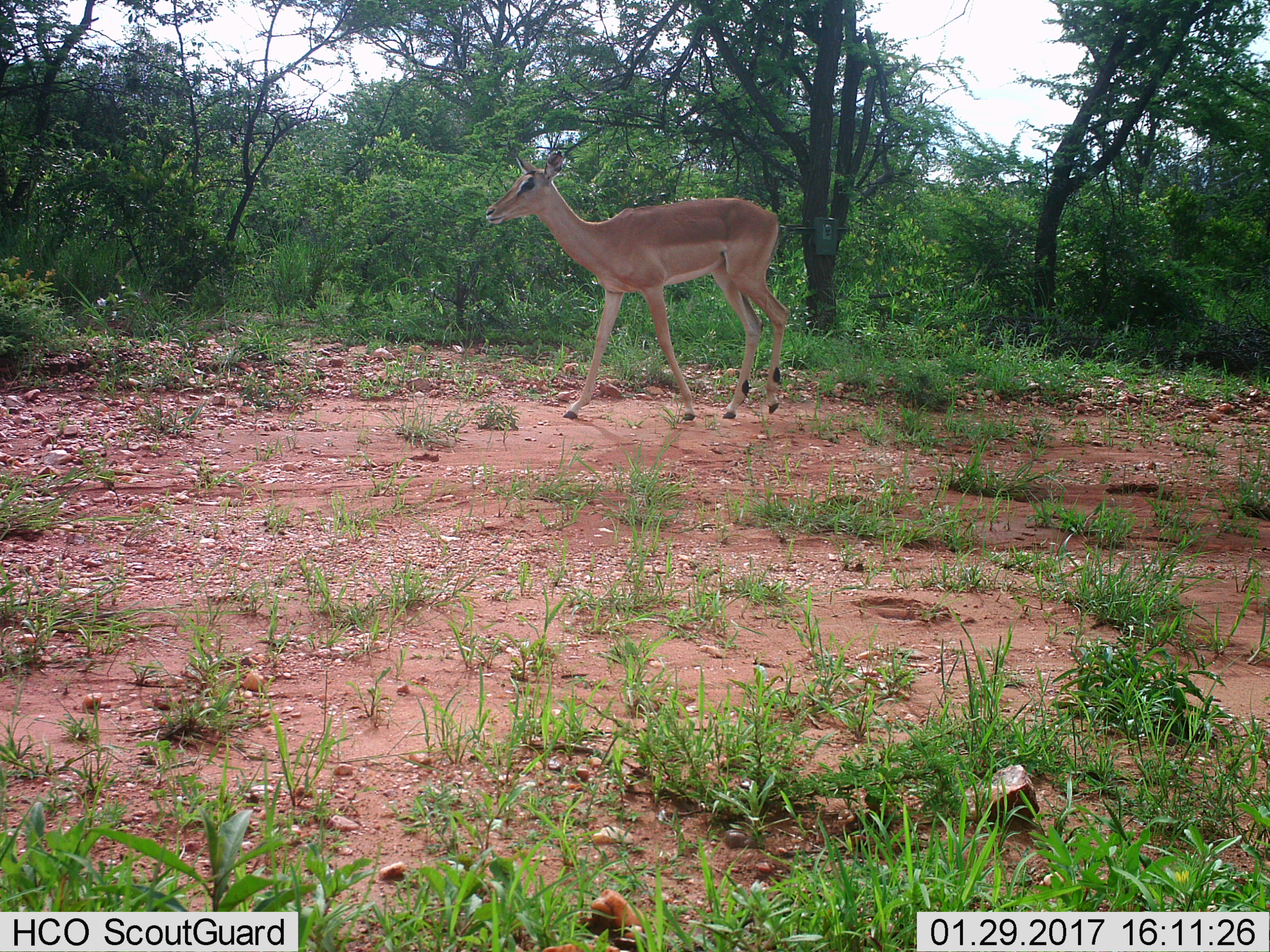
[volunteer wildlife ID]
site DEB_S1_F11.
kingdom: Animalia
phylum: Chordata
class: Mammalia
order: Artiodactyla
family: Bovidae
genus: Aepyceros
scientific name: Aepyceros melampus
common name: impala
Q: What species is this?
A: Impala (Aepyceros melampus).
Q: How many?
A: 1.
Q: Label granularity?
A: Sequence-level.